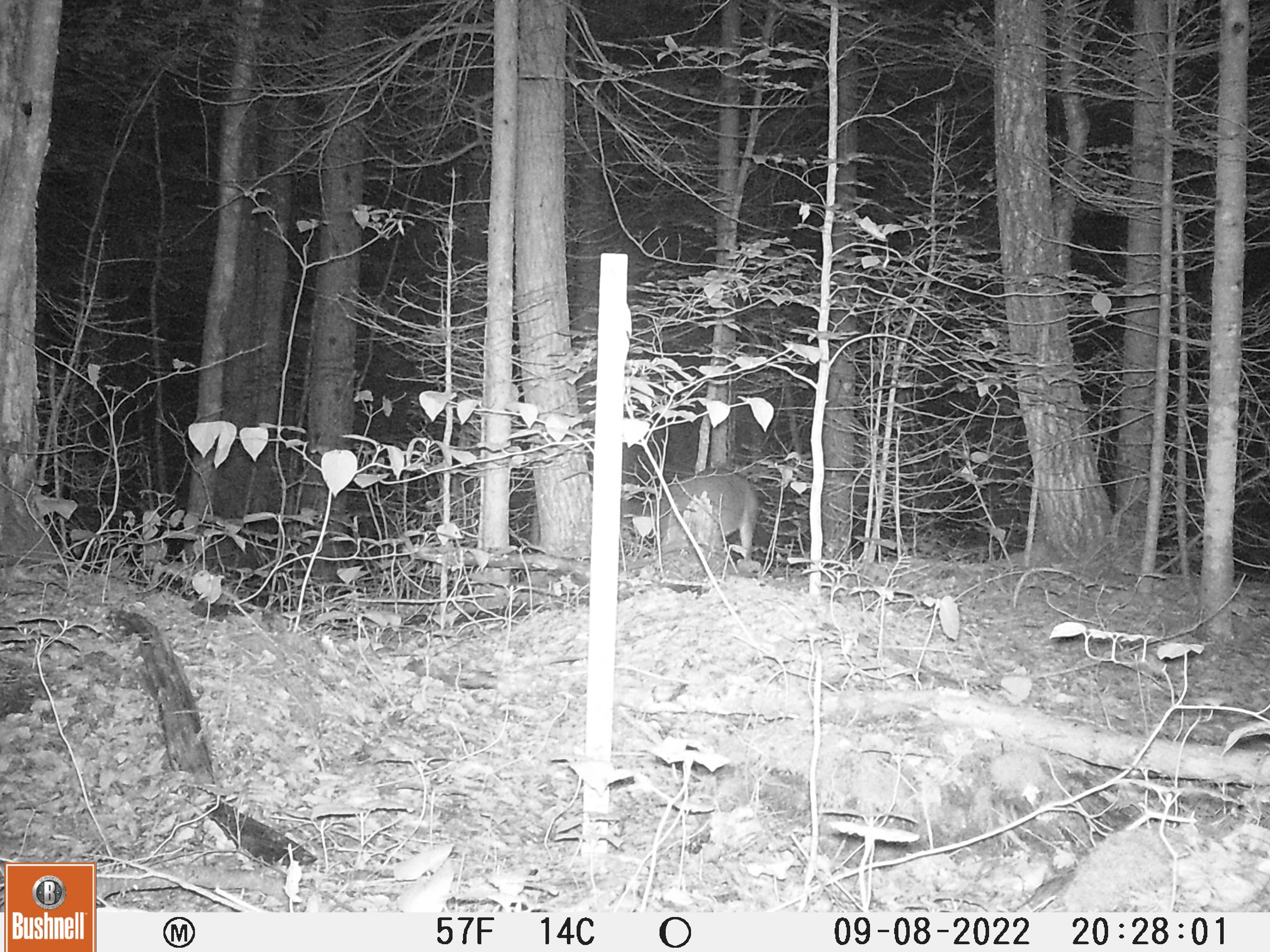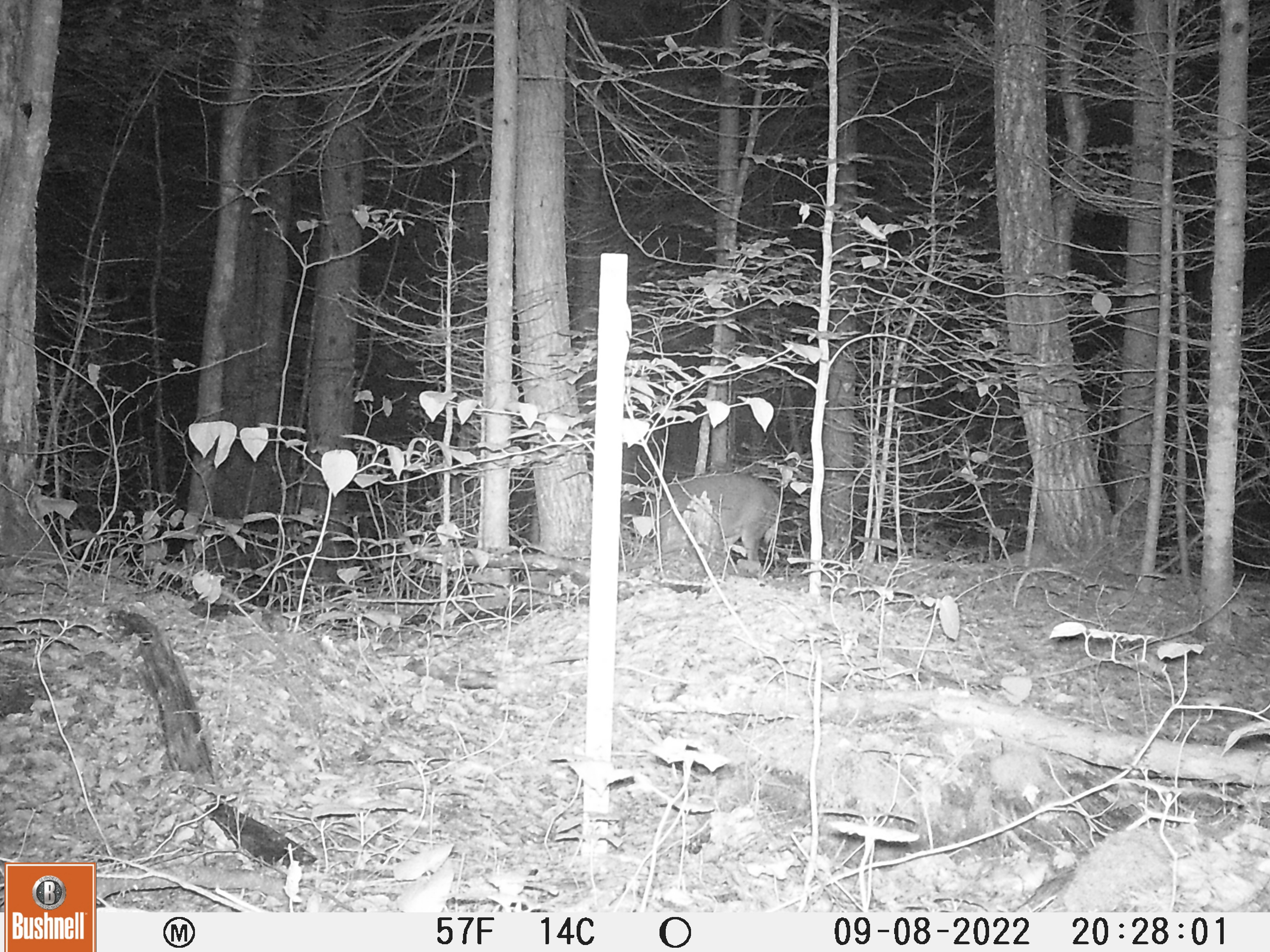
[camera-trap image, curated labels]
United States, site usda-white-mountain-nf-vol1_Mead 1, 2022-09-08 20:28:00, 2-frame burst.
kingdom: Animalia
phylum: Chordata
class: Mammalia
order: Artiodactyla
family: Cervidae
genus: Odocoileus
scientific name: Odocoileus virginianus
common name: white-tailed deer